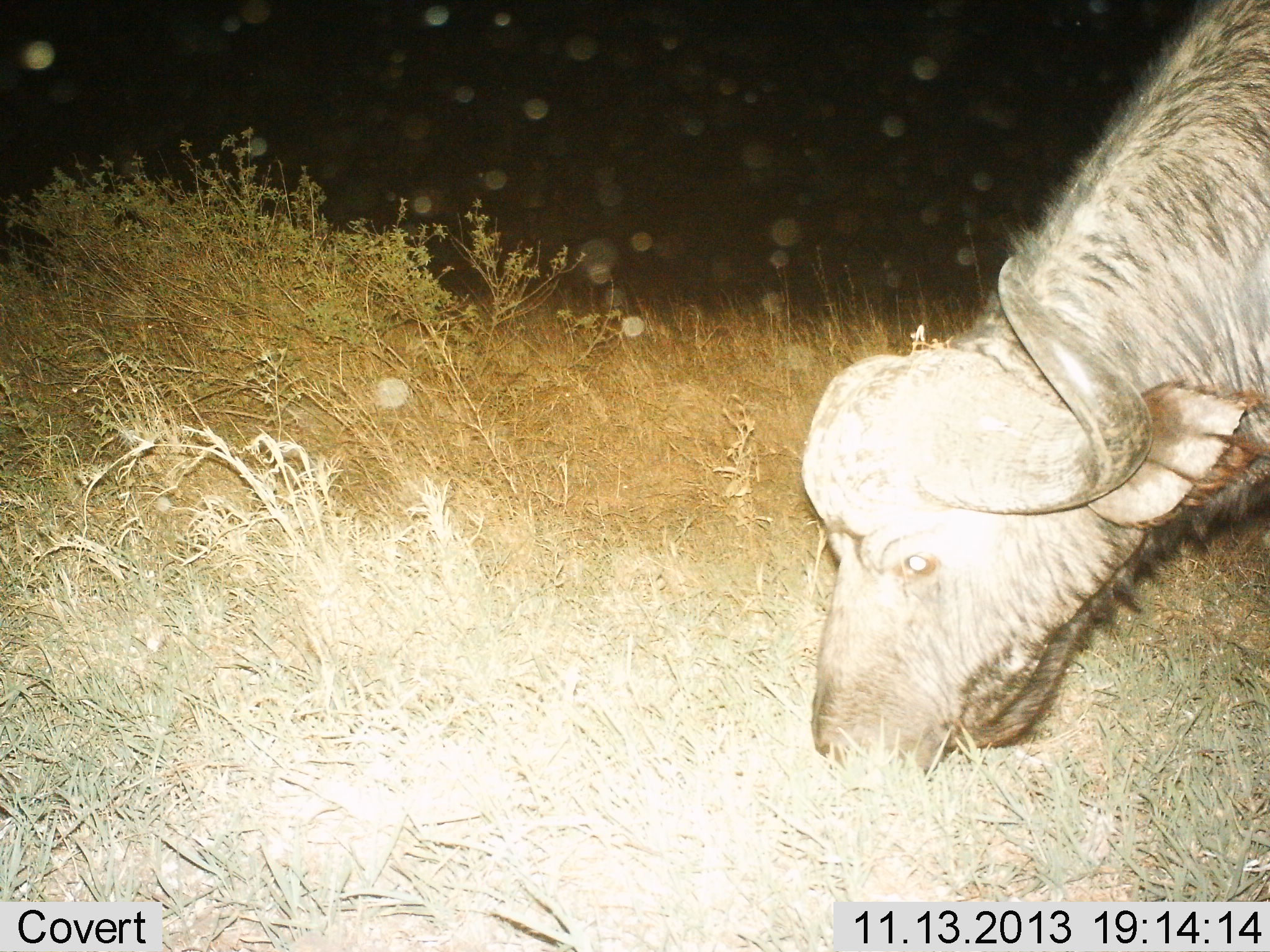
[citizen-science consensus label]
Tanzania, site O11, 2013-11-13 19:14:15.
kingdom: Animalia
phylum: Chordata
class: Mammalia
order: Artiodactyla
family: Bovidae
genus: Syncerus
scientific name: Syncerus caffer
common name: cape buffalo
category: buffalo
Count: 1.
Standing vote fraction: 7%.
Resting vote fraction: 0%.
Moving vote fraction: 0%.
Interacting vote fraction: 0%.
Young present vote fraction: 0%.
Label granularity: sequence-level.